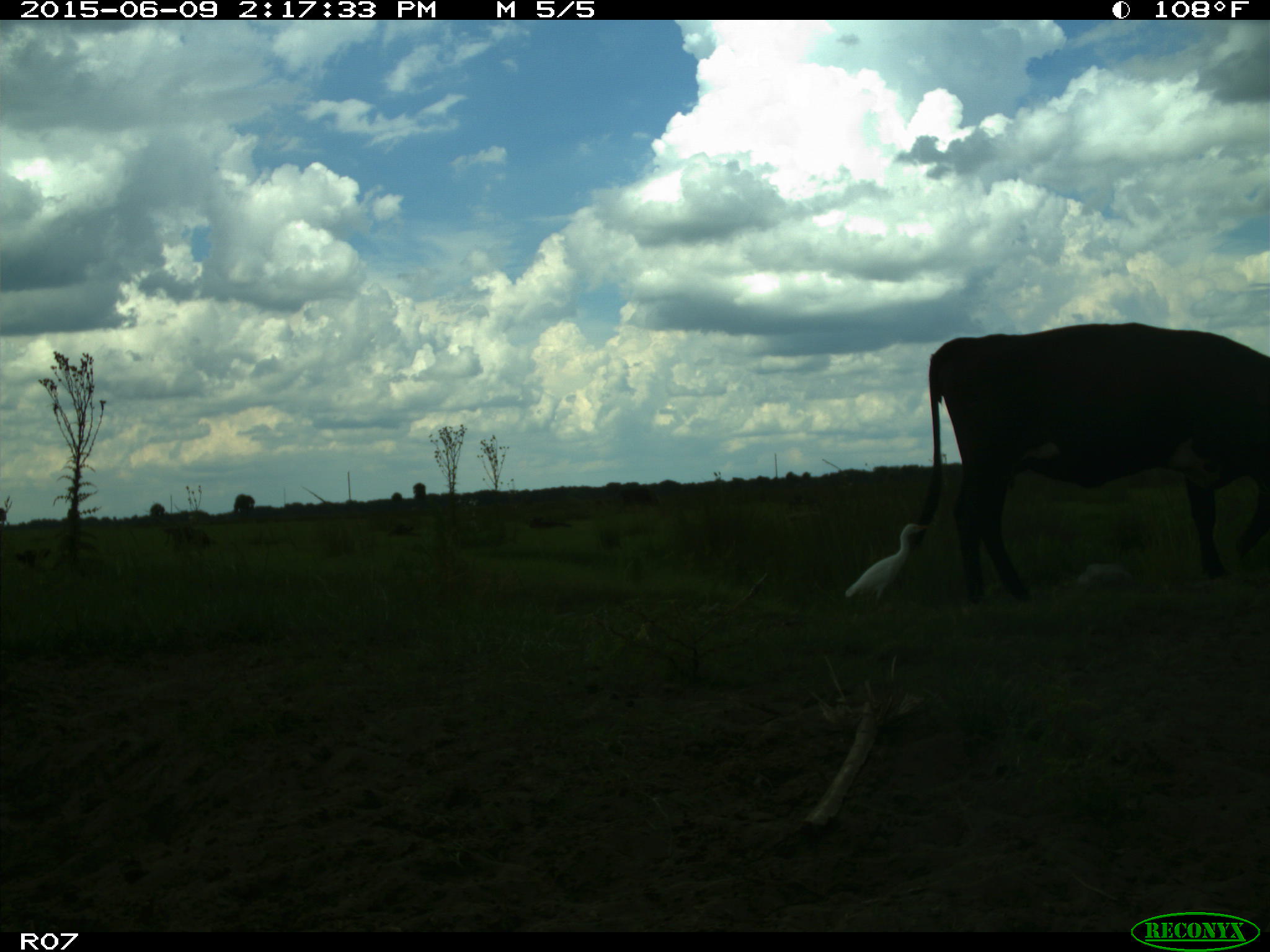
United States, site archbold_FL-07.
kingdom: Animalia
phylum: Chordata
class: Mammalia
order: Artiodactyla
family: Bovidae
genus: Bos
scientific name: Bos taurus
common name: domestic cow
Bos taurus (domestic cow).